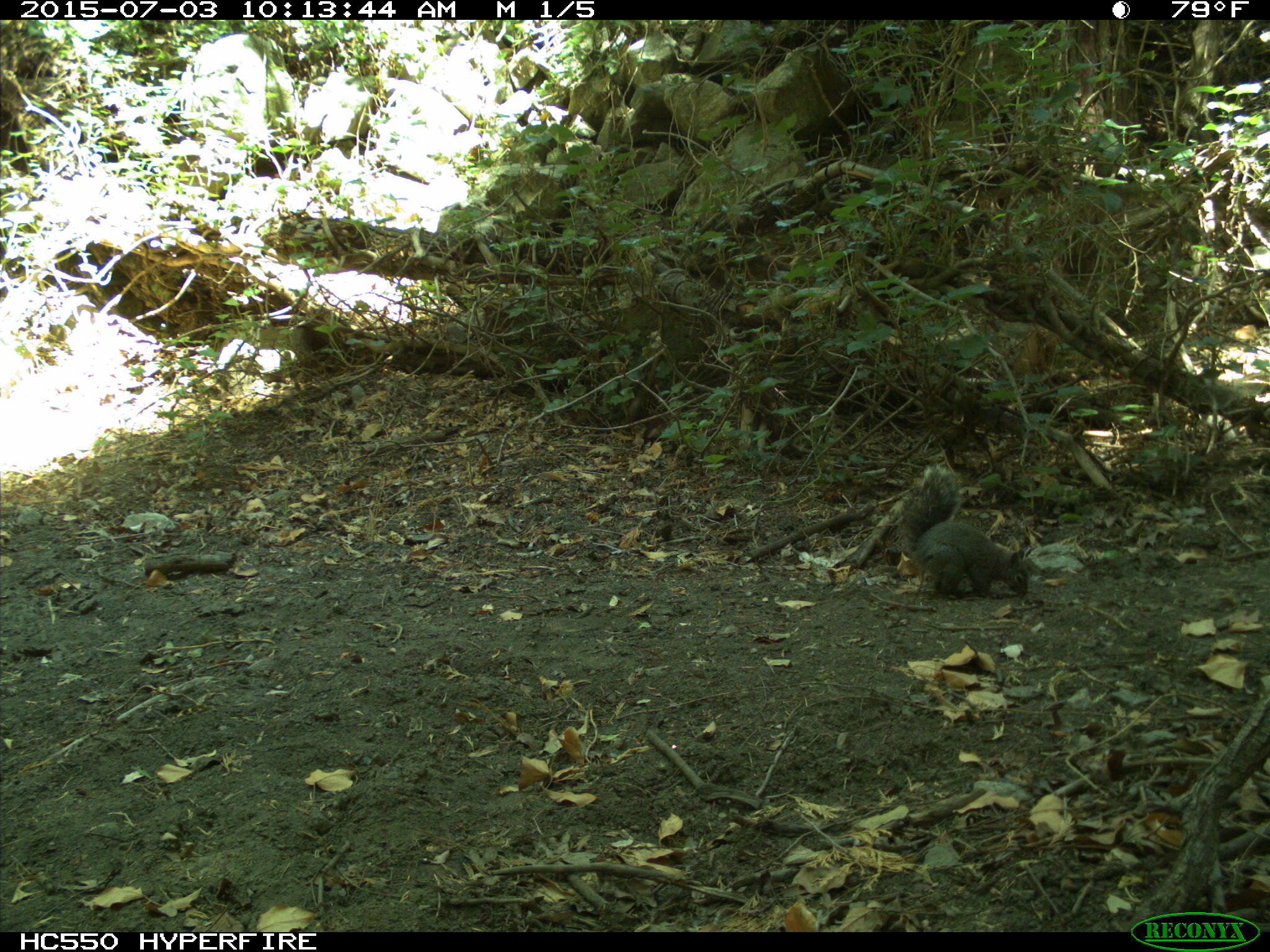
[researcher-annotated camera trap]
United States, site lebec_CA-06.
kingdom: Animalia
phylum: Chordata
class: Mammalia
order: Rodentia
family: Sciuridae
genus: Sciurus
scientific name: Sciurus carolinensis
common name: eastern gray squirrel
Sciurus carolinensis (eastern gray squirrel).